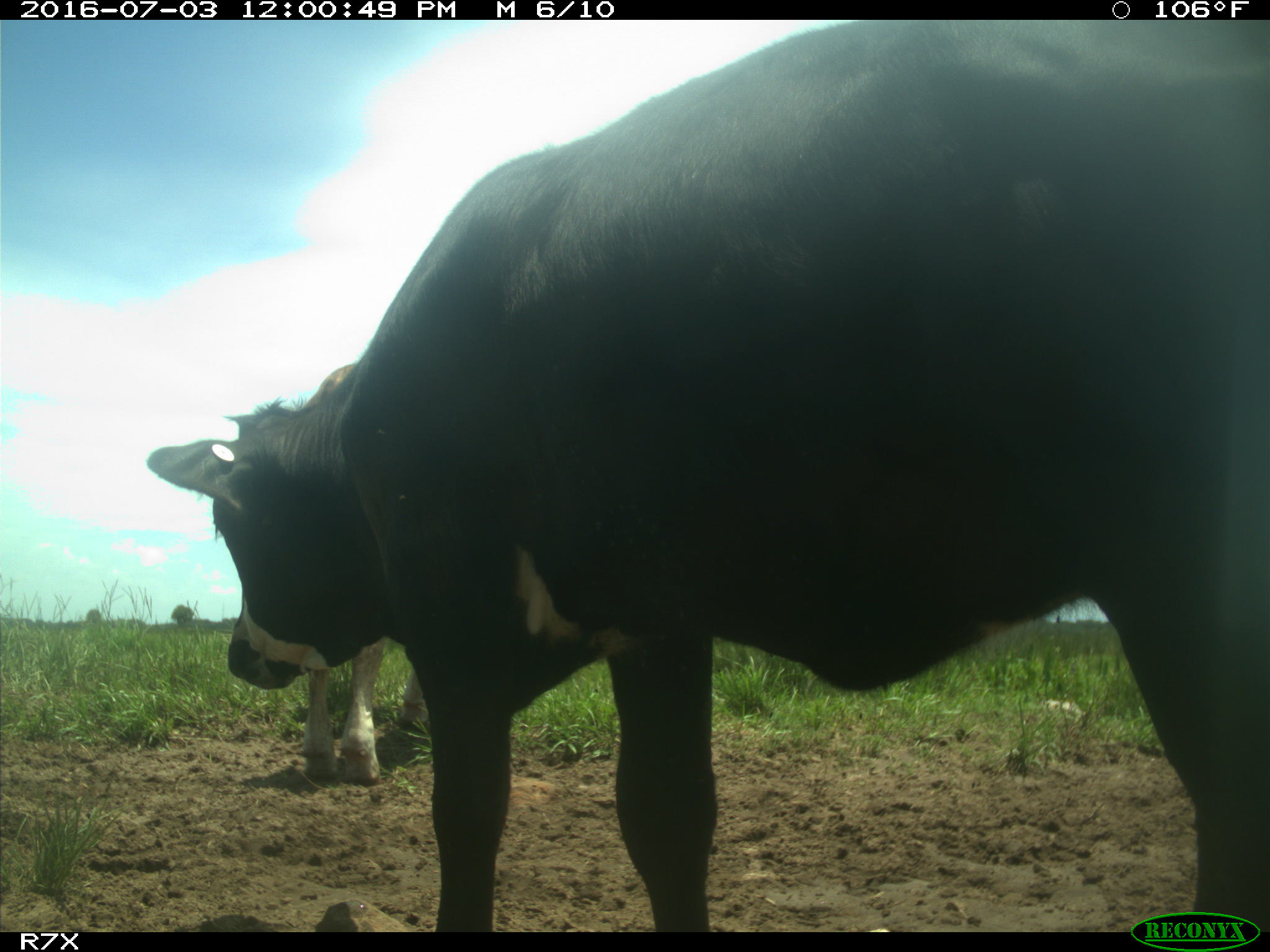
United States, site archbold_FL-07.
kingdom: Animalia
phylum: Chordata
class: Mammalia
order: Artiodactyla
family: Bovidae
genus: Bos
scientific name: Bos taurus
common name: domestic cow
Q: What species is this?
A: Bos taurus (domestic cow).